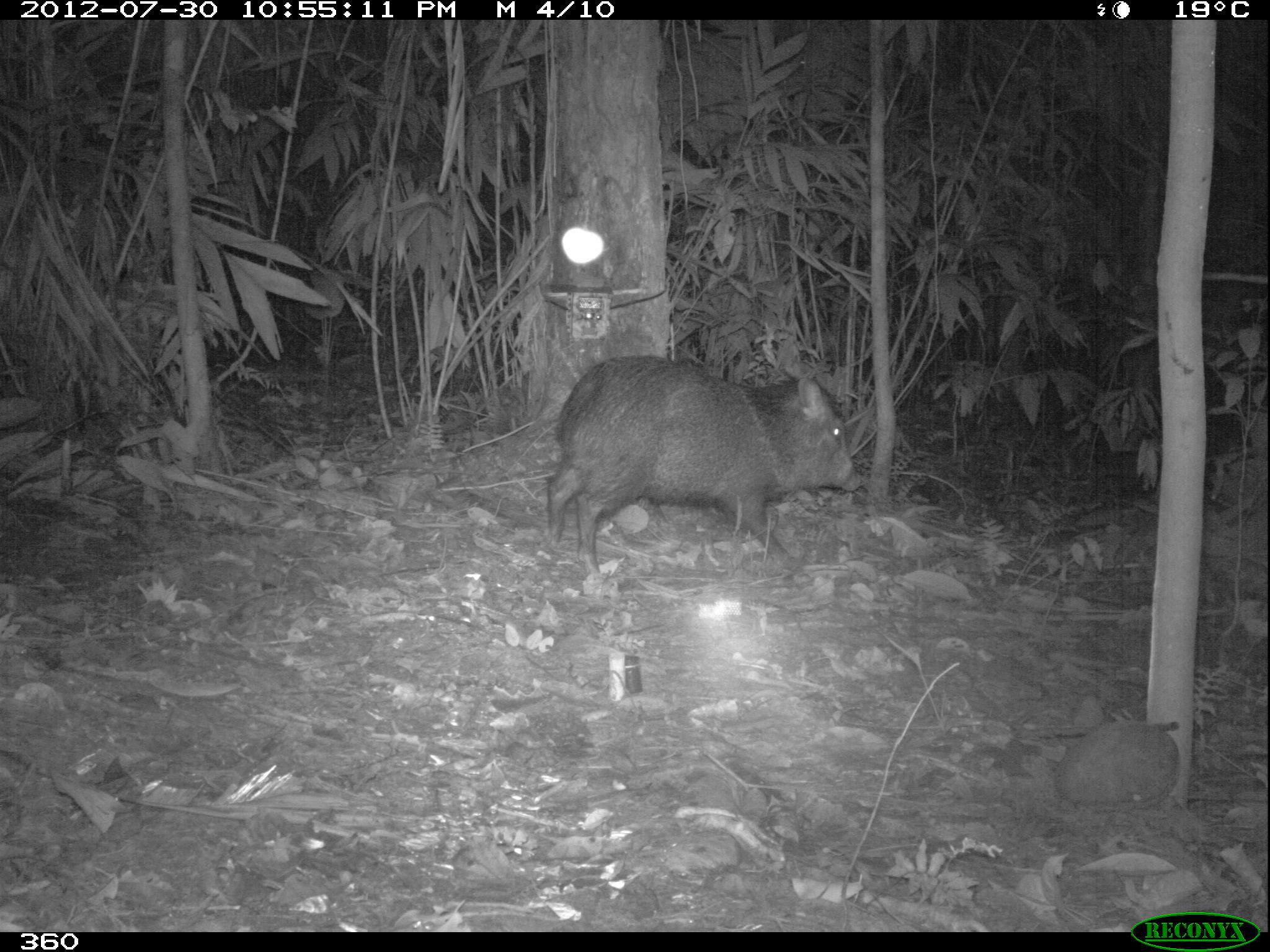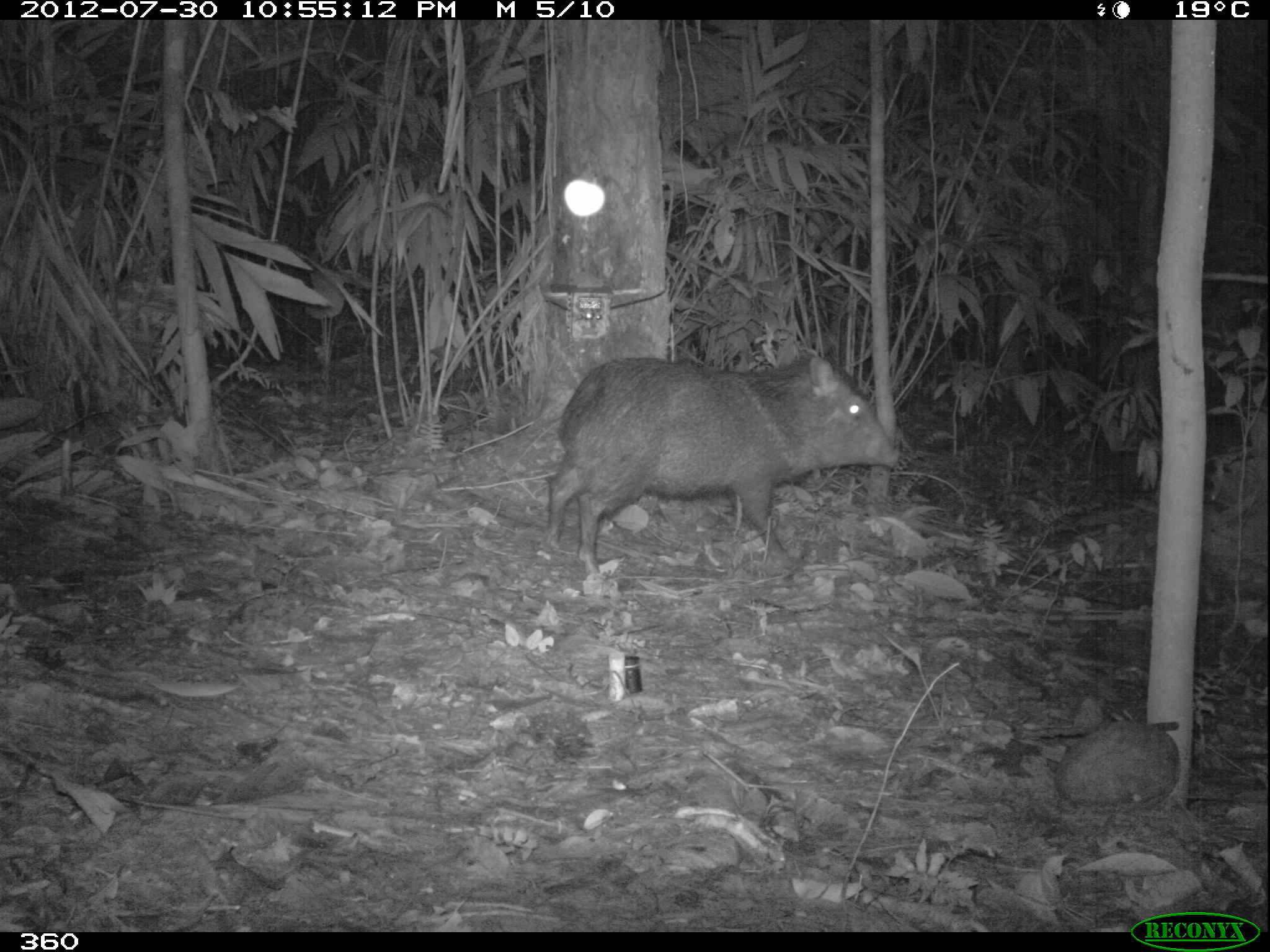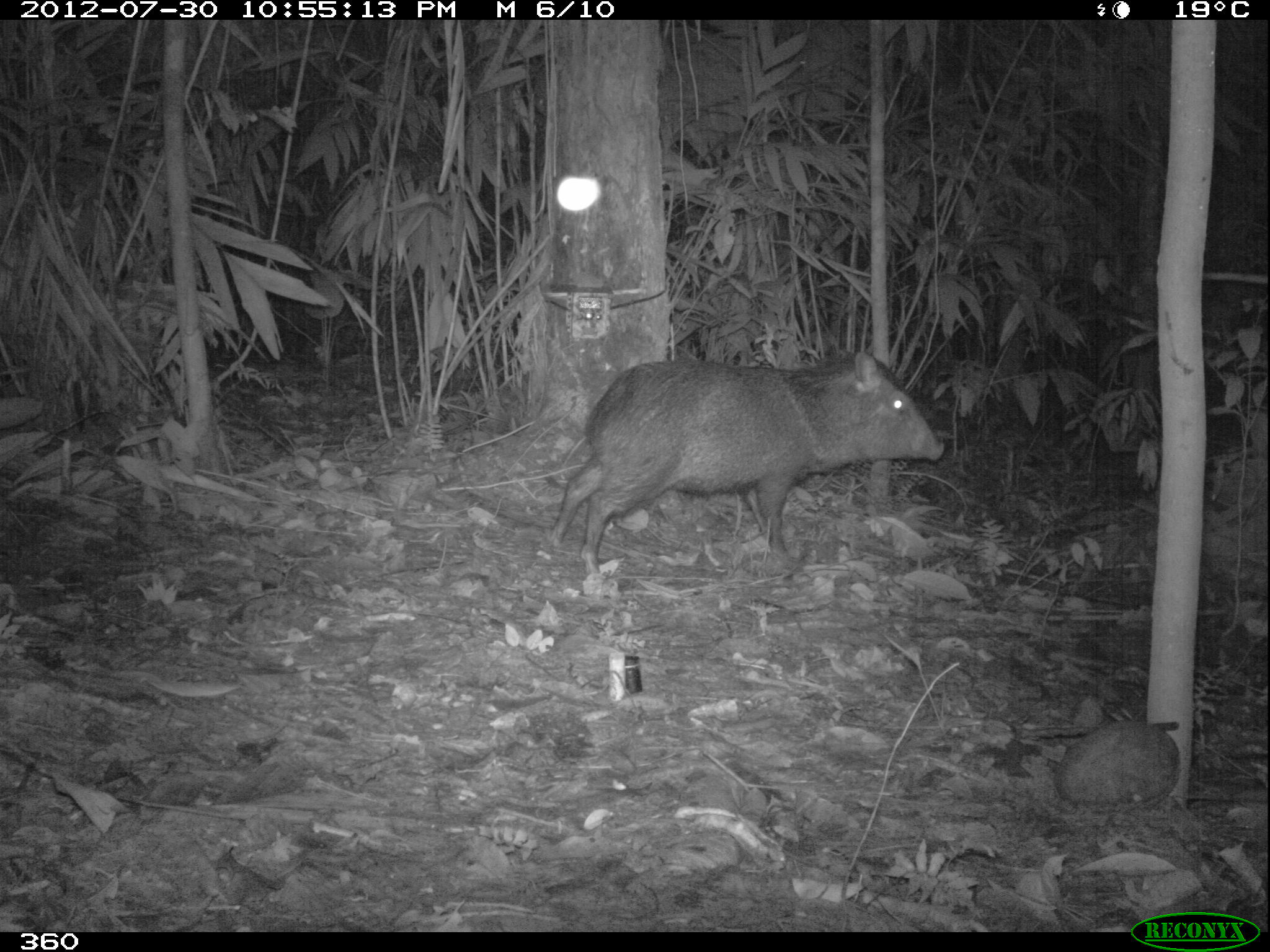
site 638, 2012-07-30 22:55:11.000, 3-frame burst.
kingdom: Animalia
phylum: Chordata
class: Mammalia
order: Artiodactyla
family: Tayassuidae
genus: Pecari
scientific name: Pecari tajacu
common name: collared peccary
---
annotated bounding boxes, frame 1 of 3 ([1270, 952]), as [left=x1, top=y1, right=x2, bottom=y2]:
pecari tajacu: [left=543, top=351, right=861, bottom=571]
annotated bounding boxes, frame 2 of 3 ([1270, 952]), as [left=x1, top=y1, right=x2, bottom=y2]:
pecari tajacu: [left=536, top=346, right=901, bottom=581]